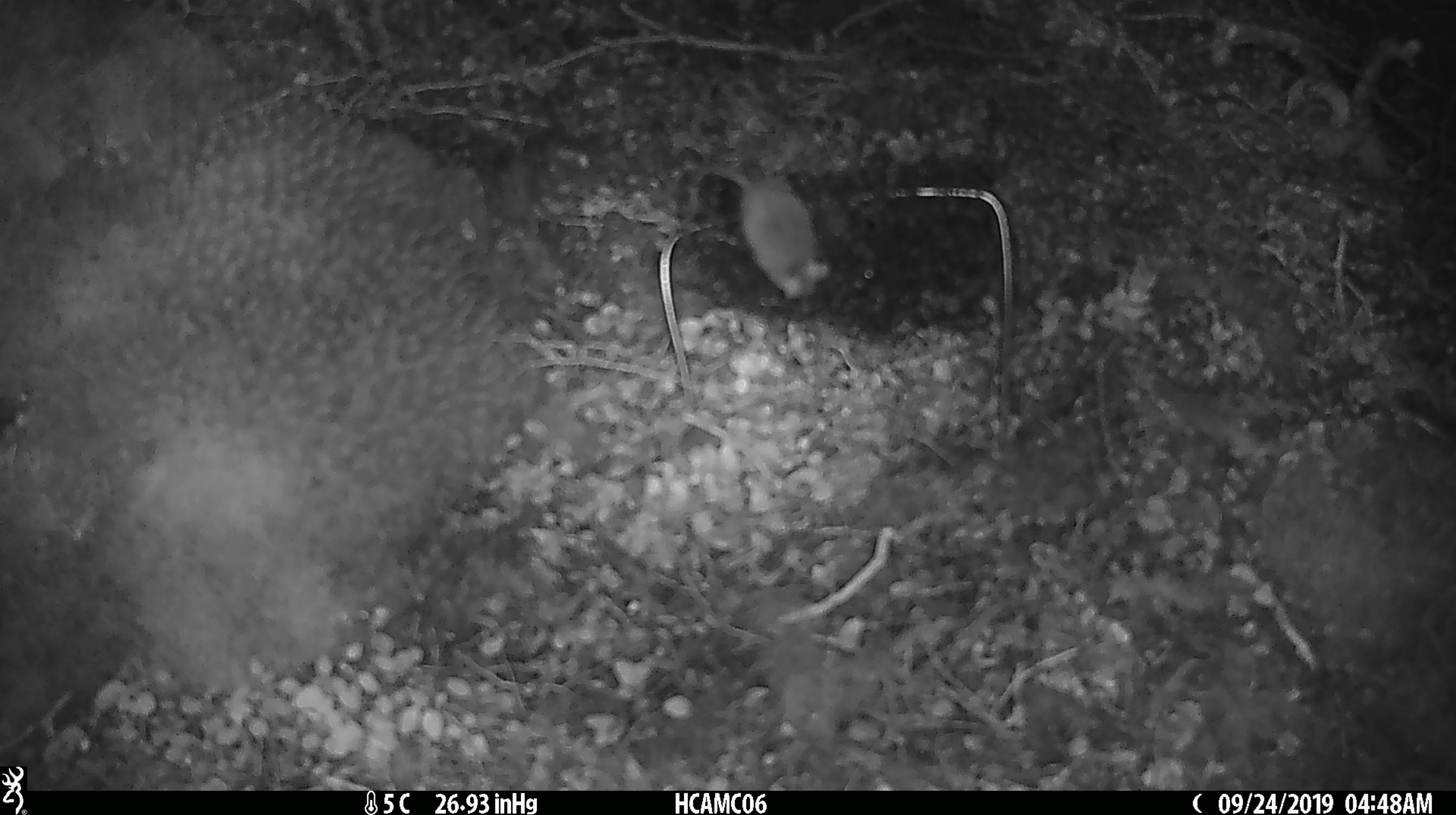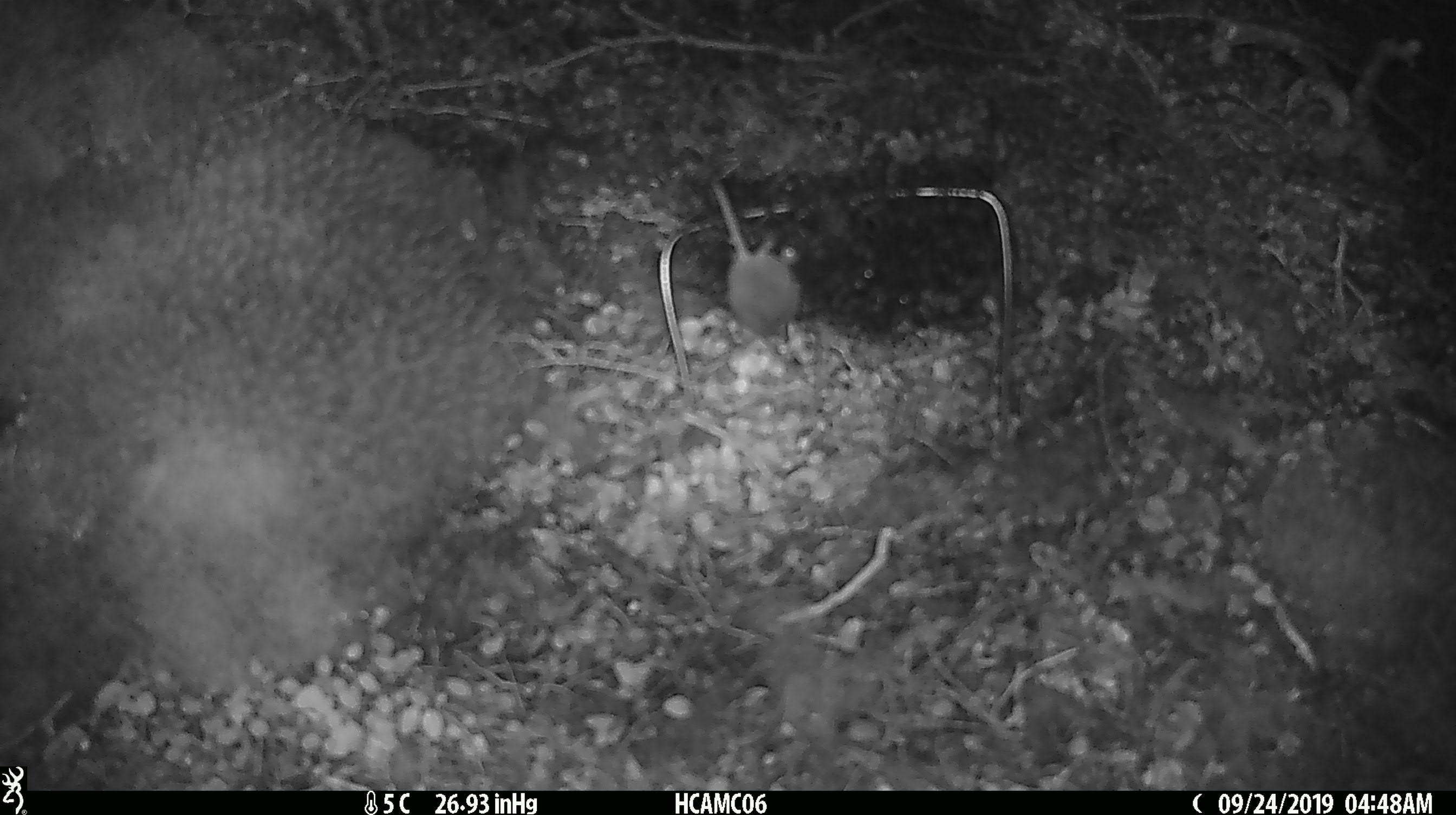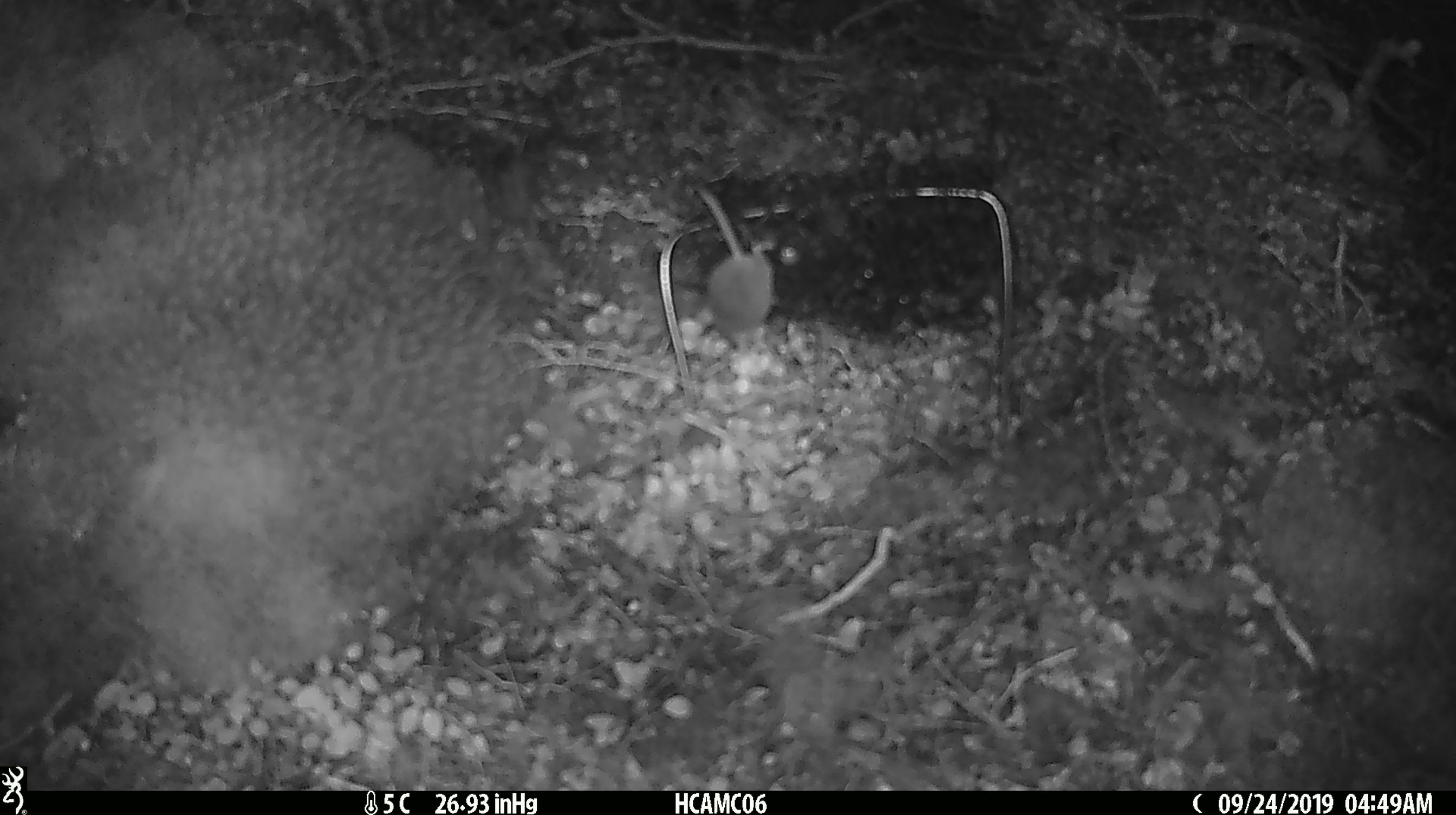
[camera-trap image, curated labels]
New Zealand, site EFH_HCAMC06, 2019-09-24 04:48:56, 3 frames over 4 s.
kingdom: Animalia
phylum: Chordata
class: Mammalia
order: Rodentia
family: Muridae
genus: Mus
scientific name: Mus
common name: mouse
Mouse (Mus).